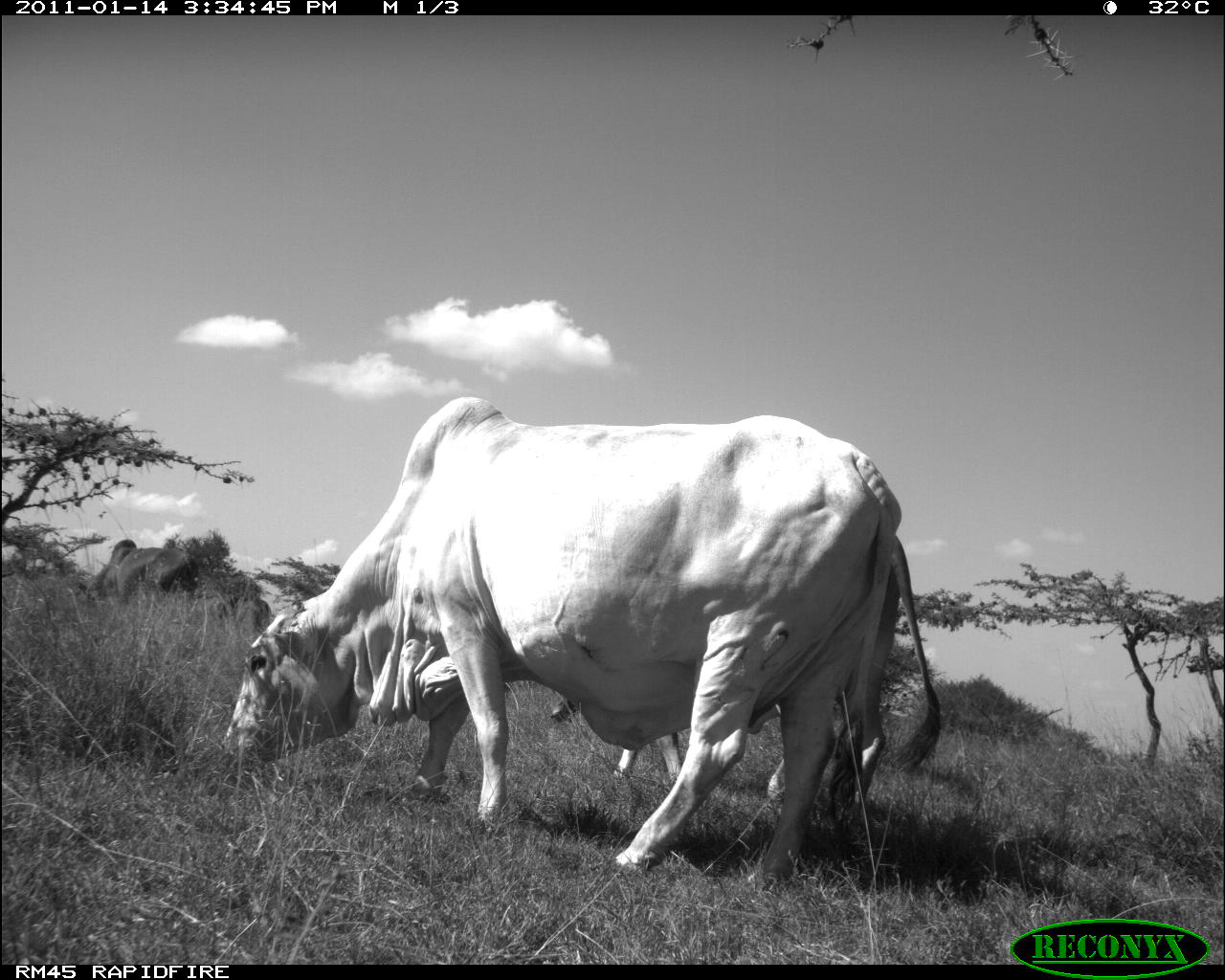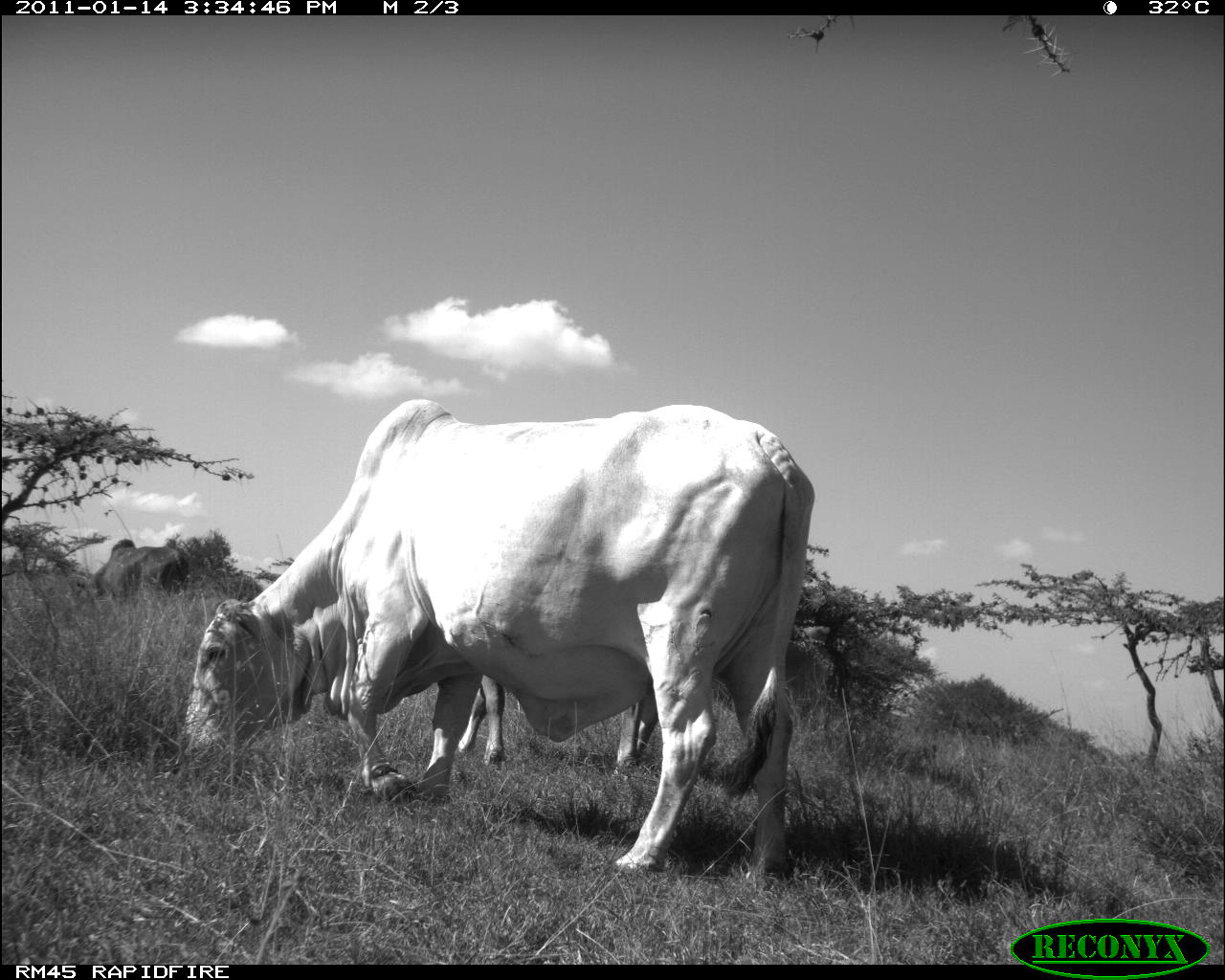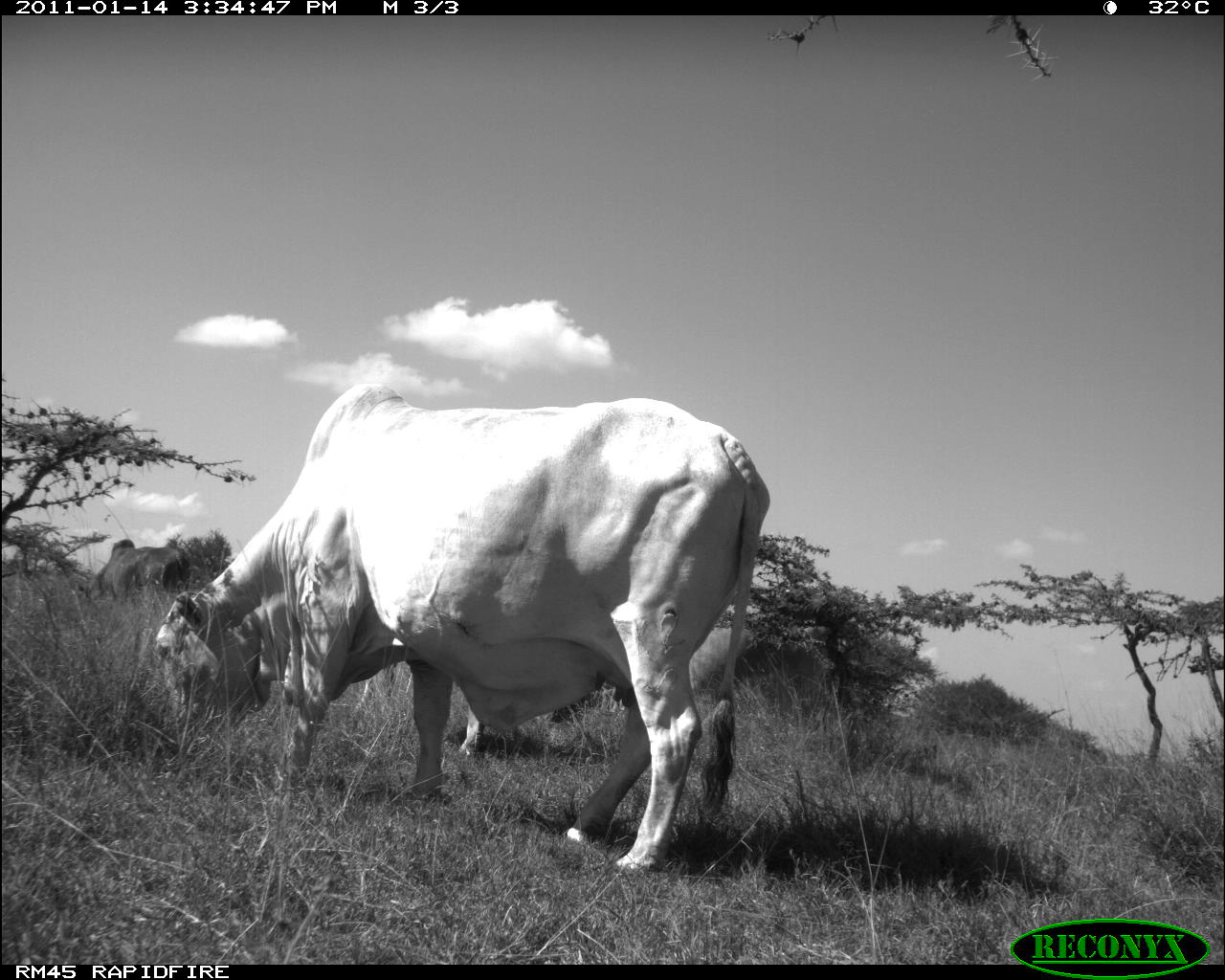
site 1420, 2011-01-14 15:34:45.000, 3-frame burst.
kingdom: Animalia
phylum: Chordata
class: Mammalia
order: Artiodactyla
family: Bovidae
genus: Bos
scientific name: Bos taurus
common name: domestic cattle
Bos taurus (domestic cattle), count 3.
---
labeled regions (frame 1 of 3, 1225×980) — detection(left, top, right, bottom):
bos taurus: detection(221, 395, 905, 885); detection(549, 530, 943, 819)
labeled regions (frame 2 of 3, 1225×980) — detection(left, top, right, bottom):
bos taurus: detection(182, 400, 815, 877); detection(458, 673, 660, 781); detection(92, 538, 188, 607)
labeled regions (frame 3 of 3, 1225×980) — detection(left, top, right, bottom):
bos taurus: detection(154, 374, 774, 877); detection(351, 665, 487, 756); detection(79, 538, 189, 603)